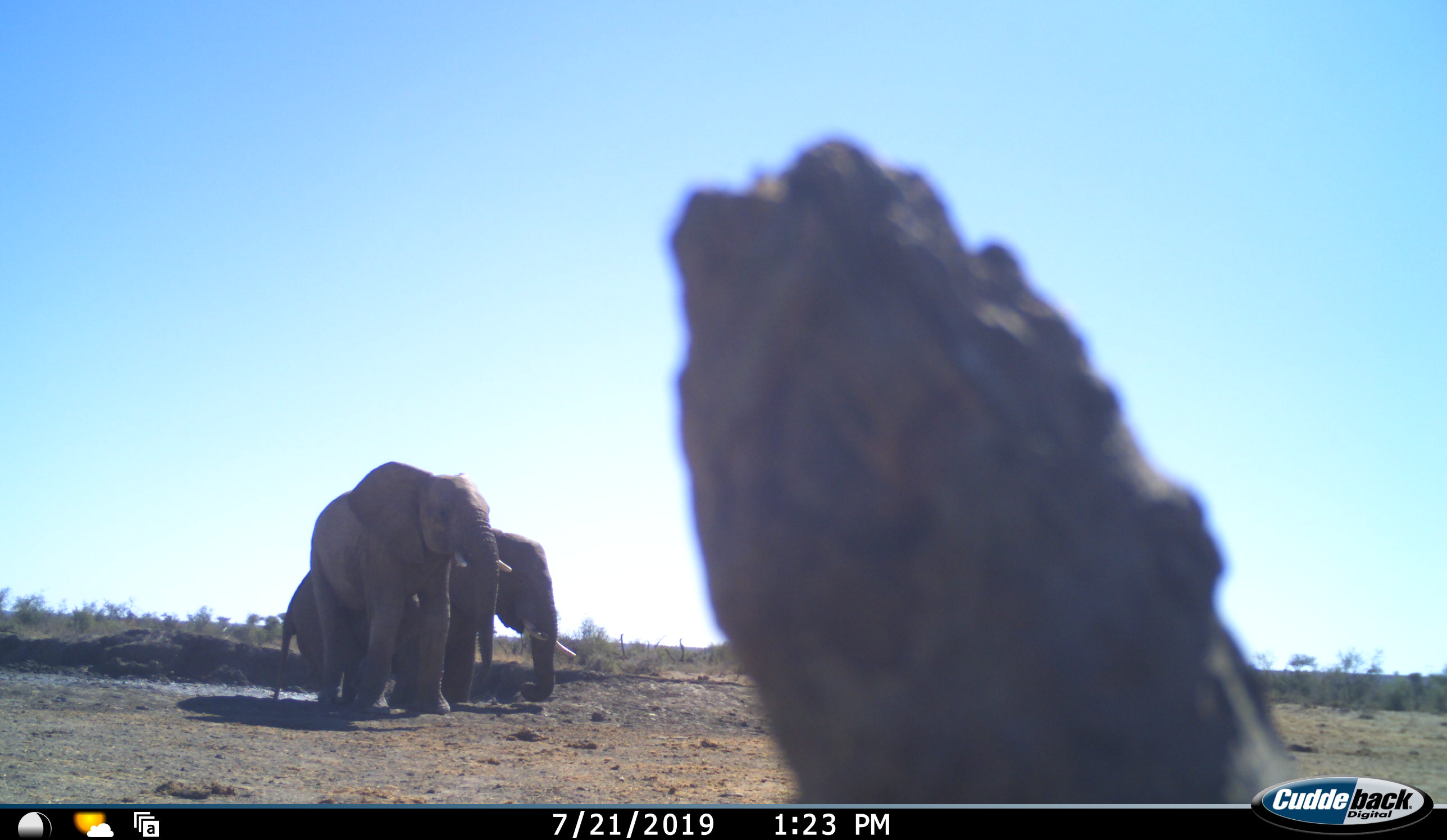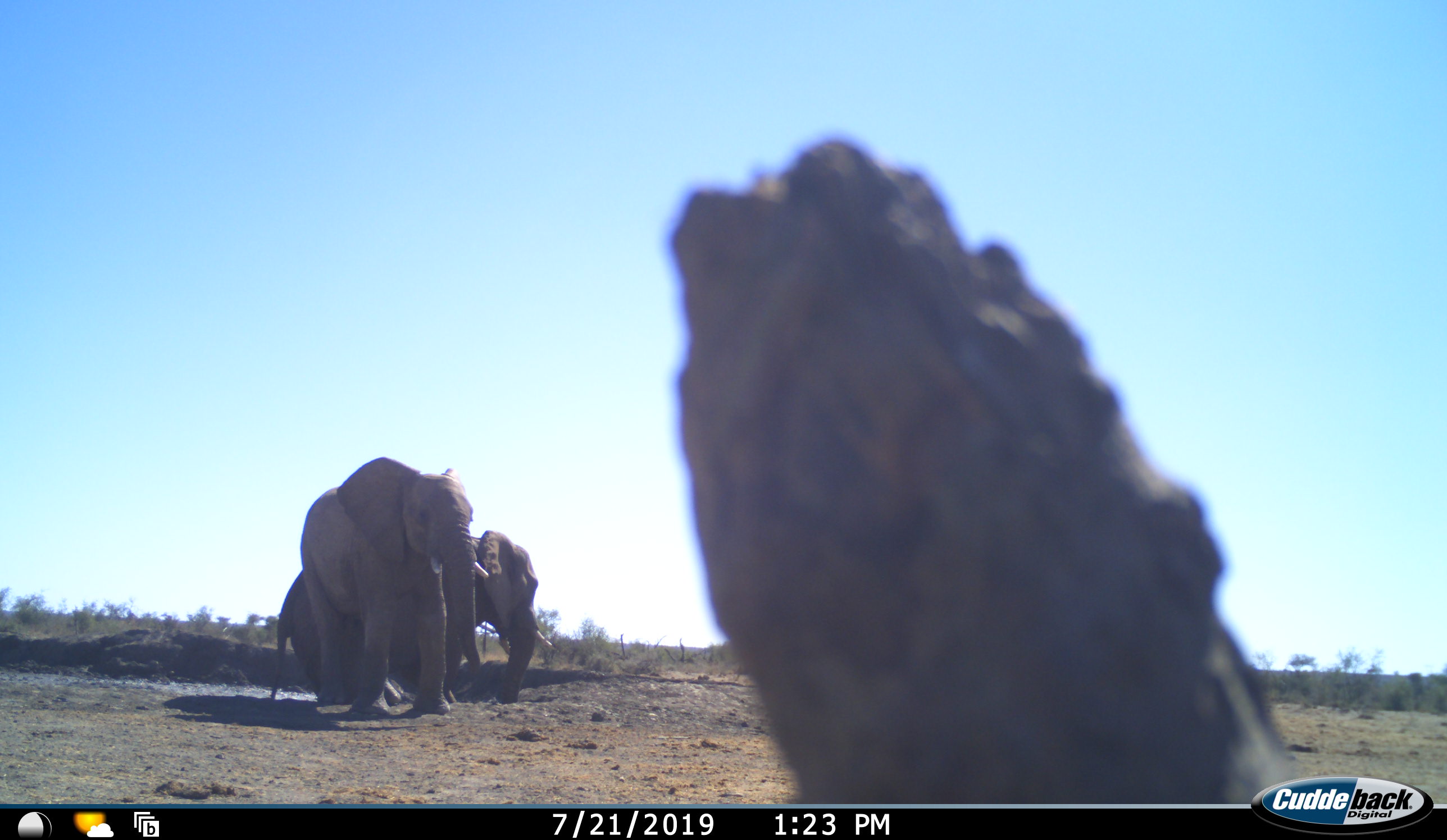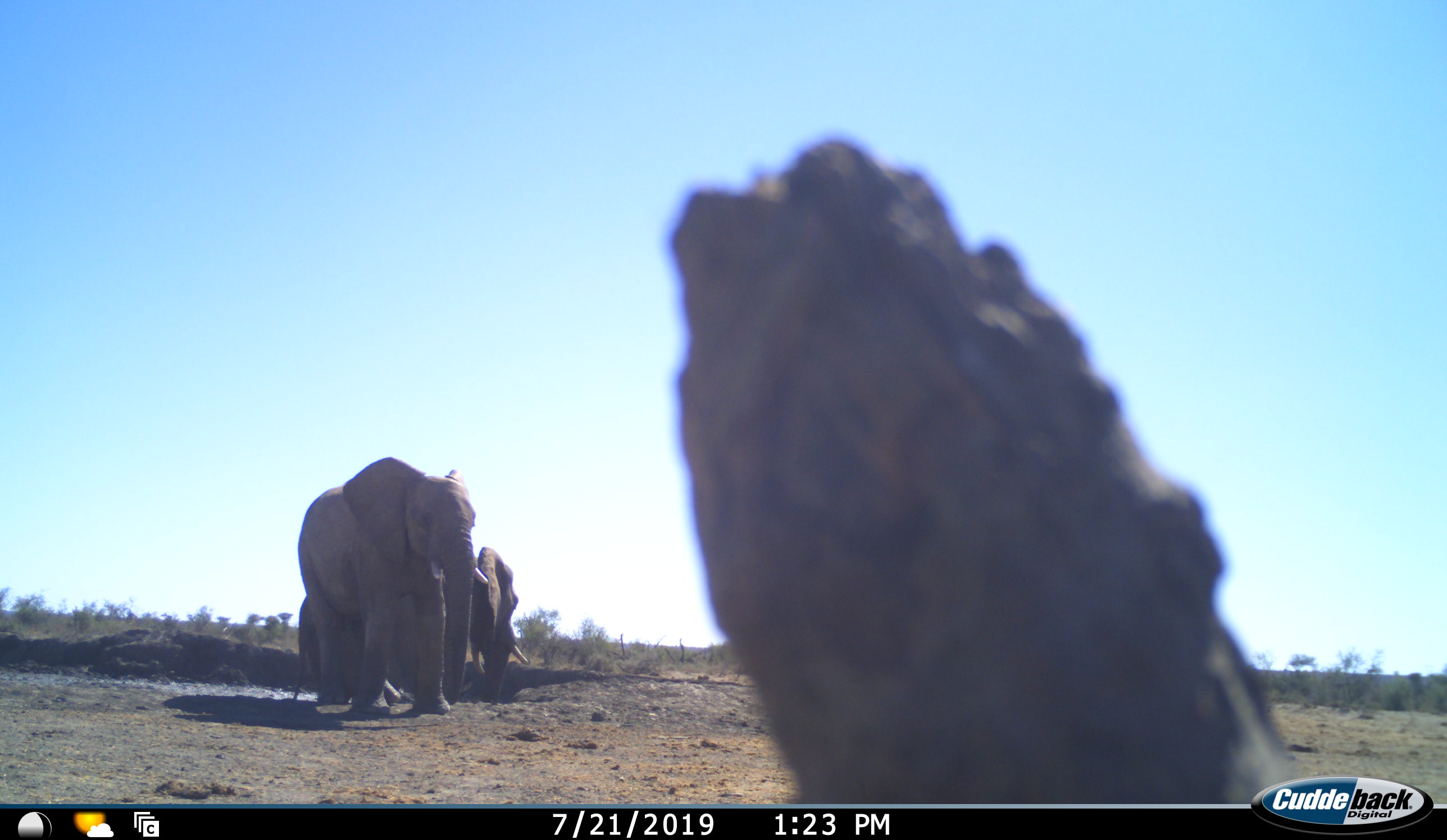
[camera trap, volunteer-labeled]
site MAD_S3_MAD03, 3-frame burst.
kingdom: Animalia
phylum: Chordata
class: Mammalia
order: Proboscidea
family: Elephantidae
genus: Loxodonta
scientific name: Loxodonta africana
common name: african bush elephant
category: elephant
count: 2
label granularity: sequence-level